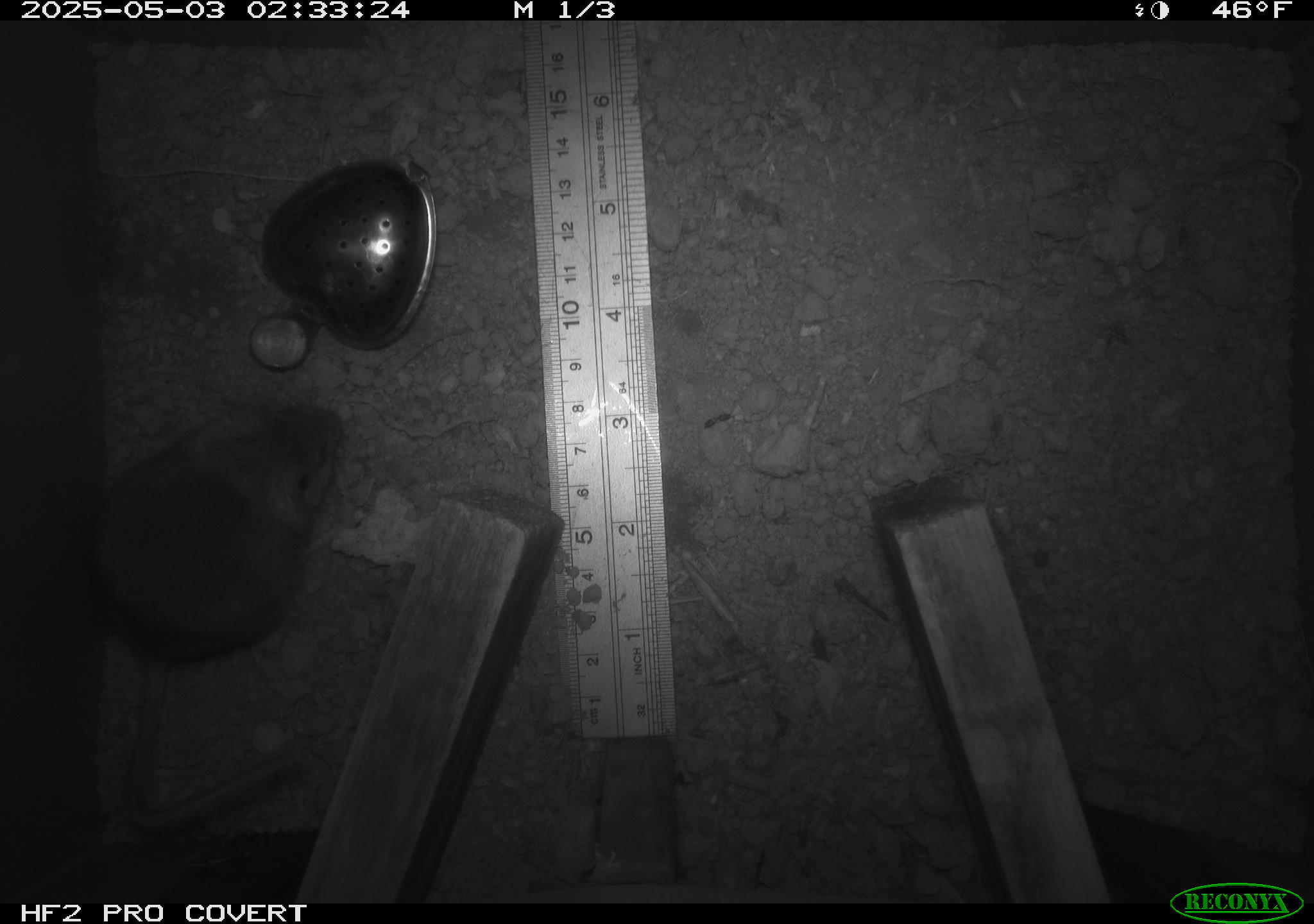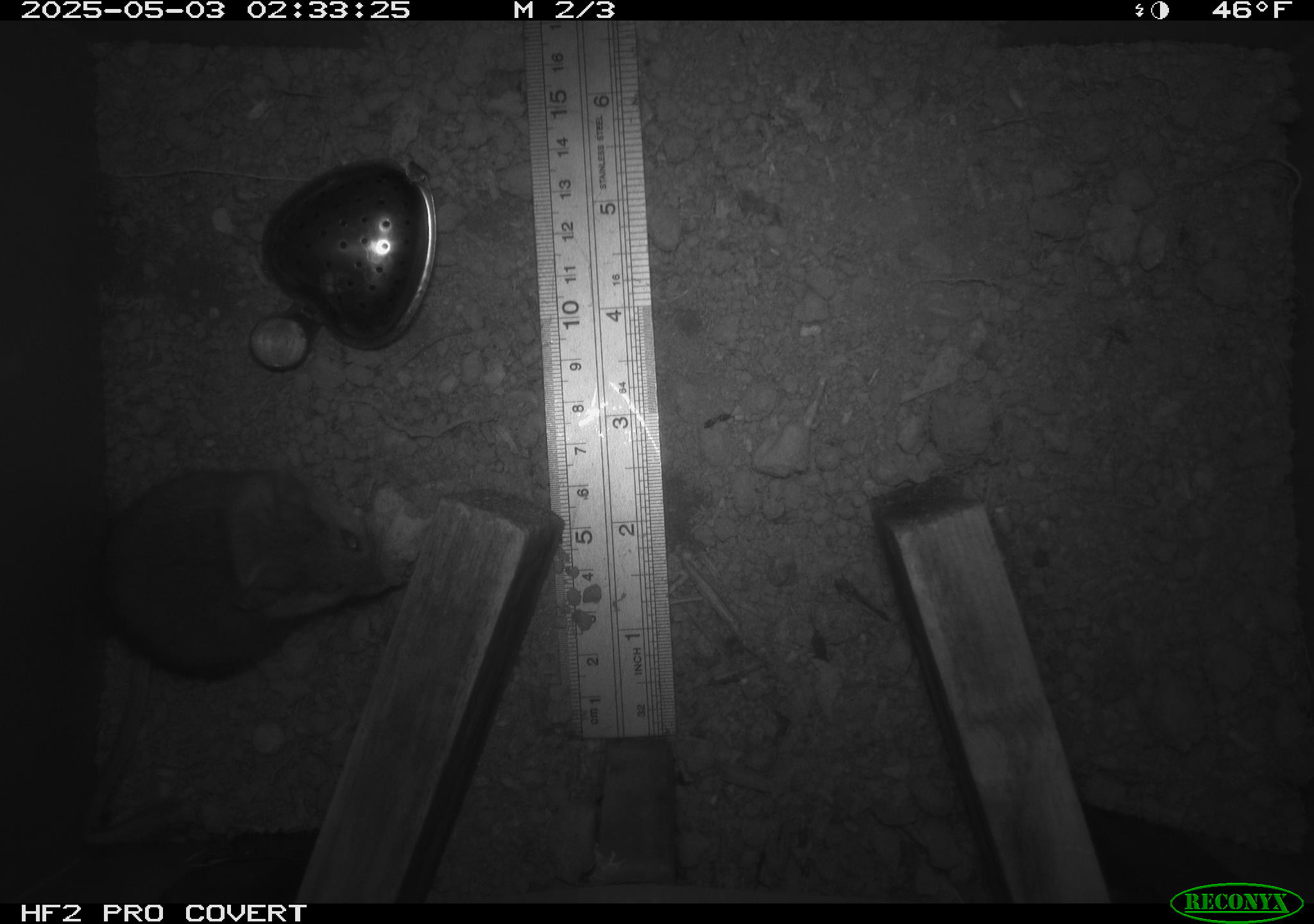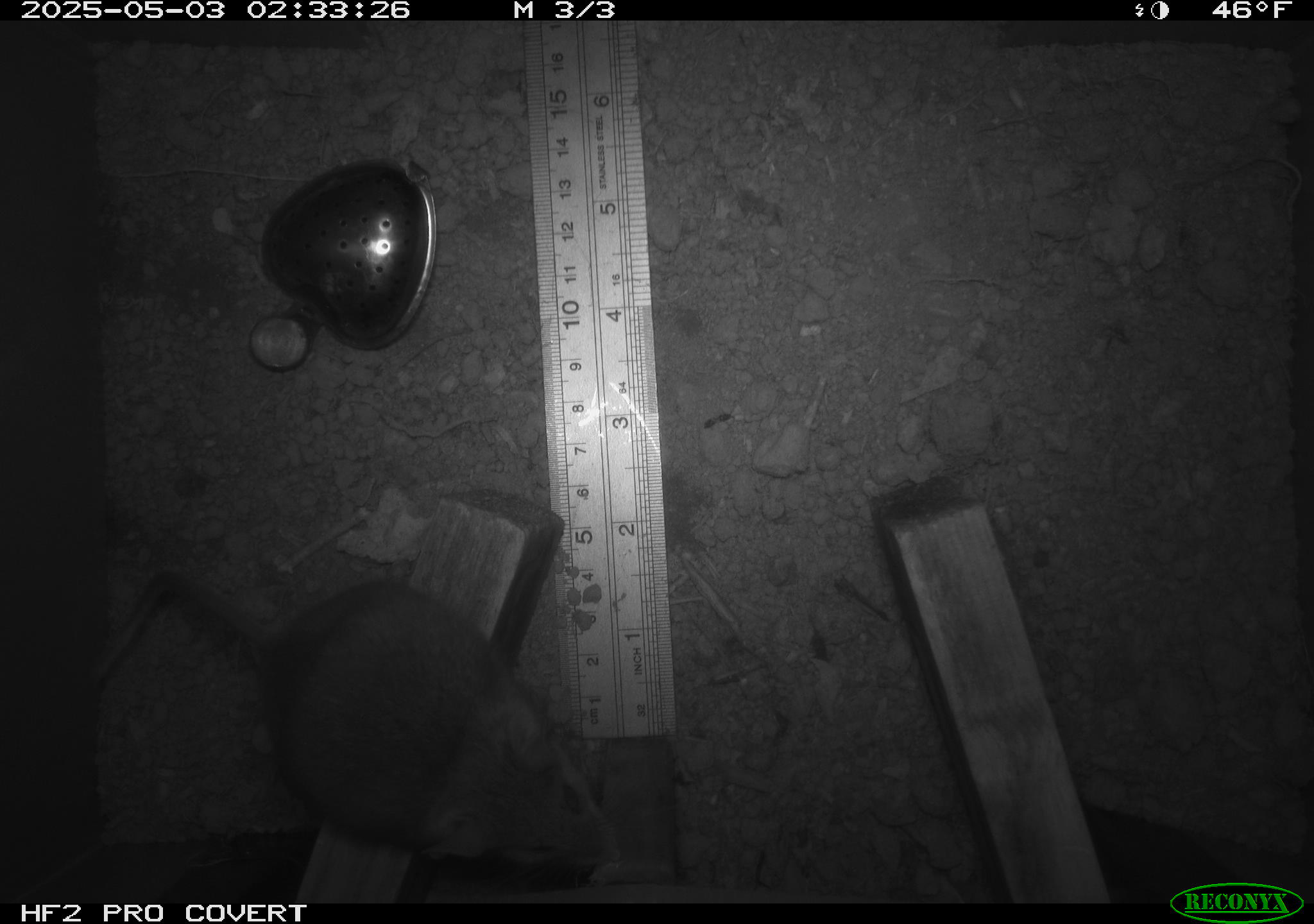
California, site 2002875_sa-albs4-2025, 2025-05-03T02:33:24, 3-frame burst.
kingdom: Animalia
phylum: Chordata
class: Mammalia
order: Rodentia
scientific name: Rodentia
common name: mouse species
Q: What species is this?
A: Mouse species (Rodentia).